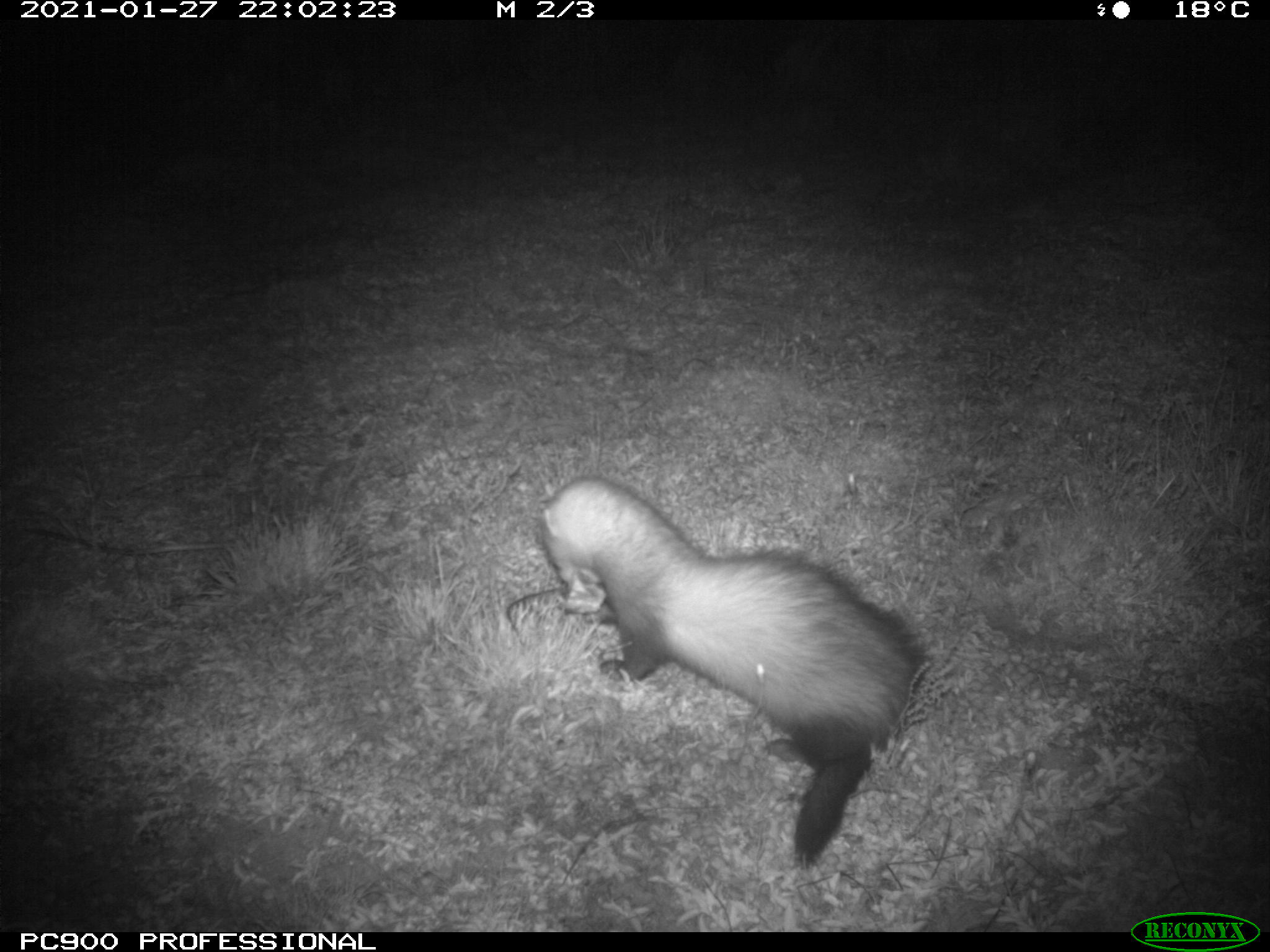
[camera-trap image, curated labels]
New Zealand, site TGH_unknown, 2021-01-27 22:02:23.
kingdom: Animalia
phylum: Chordata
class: Mammalia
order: Carnivora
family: Mustelidae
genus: Mustela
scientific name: Mustela furo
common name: ferret